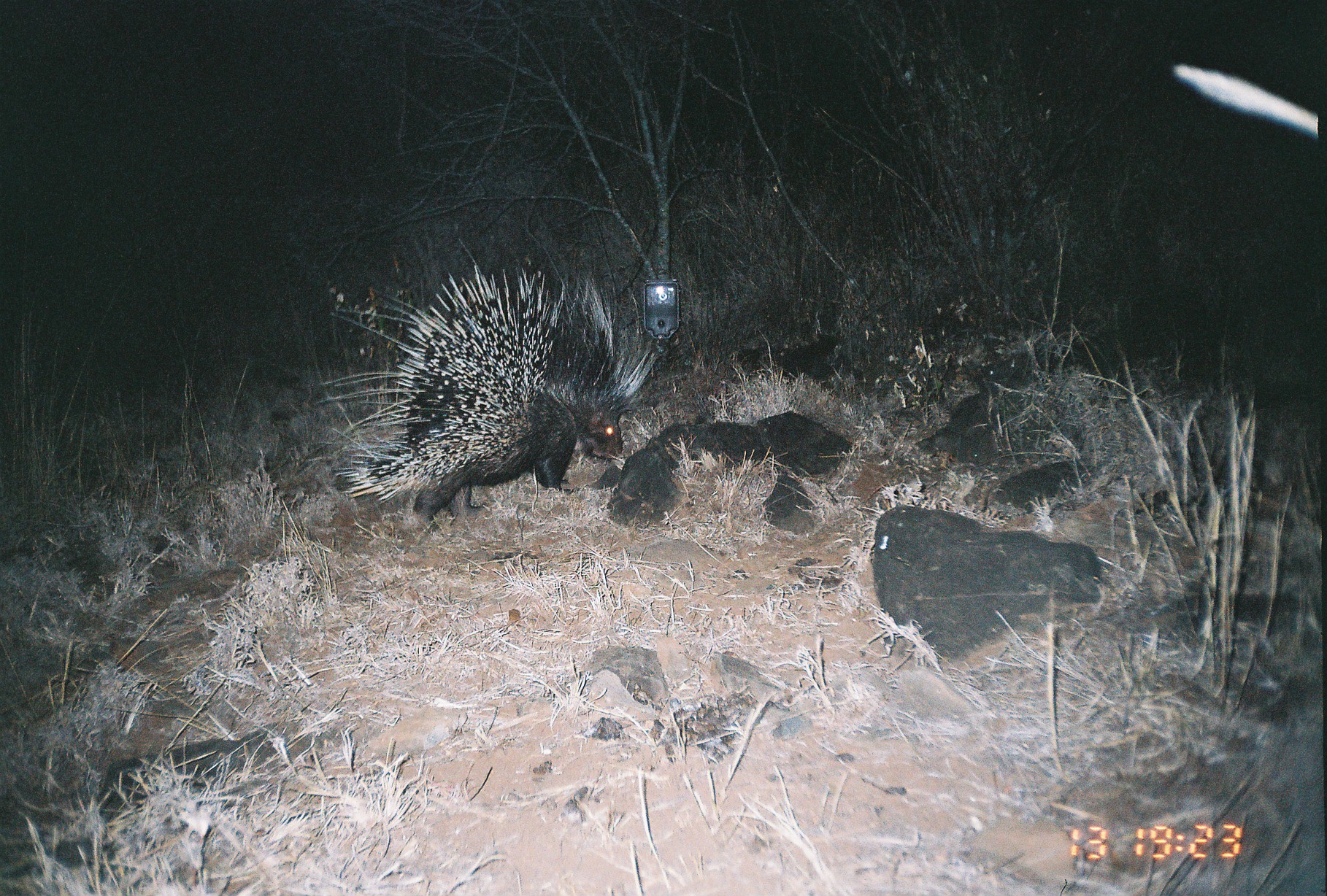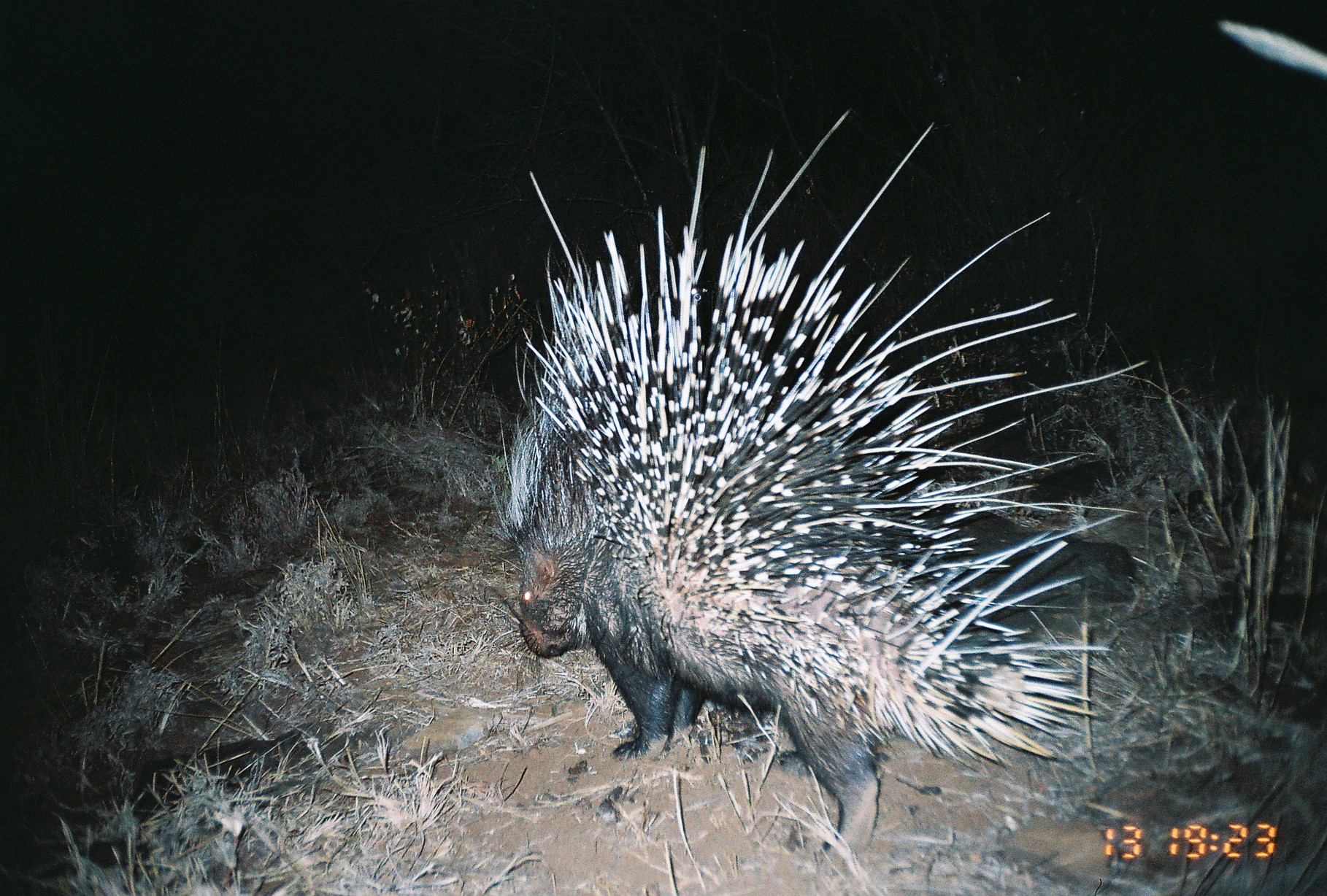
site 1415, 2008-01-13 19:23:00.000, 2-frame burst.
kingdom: Animalia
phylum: Chordata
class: Mammalia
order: Rodentia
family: Hystricidae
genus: Hystrix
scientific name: Hystrix cristata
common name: crested porcupine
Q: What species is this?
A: Hystrix cristata (crested porcupine).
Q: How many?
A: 1.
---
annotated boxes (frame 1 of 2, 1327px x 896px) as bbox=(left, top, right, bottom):
hystrix cristata: bbox=(313, 263, 662, 539)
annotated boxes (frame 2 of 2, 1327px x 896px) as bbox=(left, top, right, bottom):
hystrix cristata: bbox=(488, 103, 1151, 881)